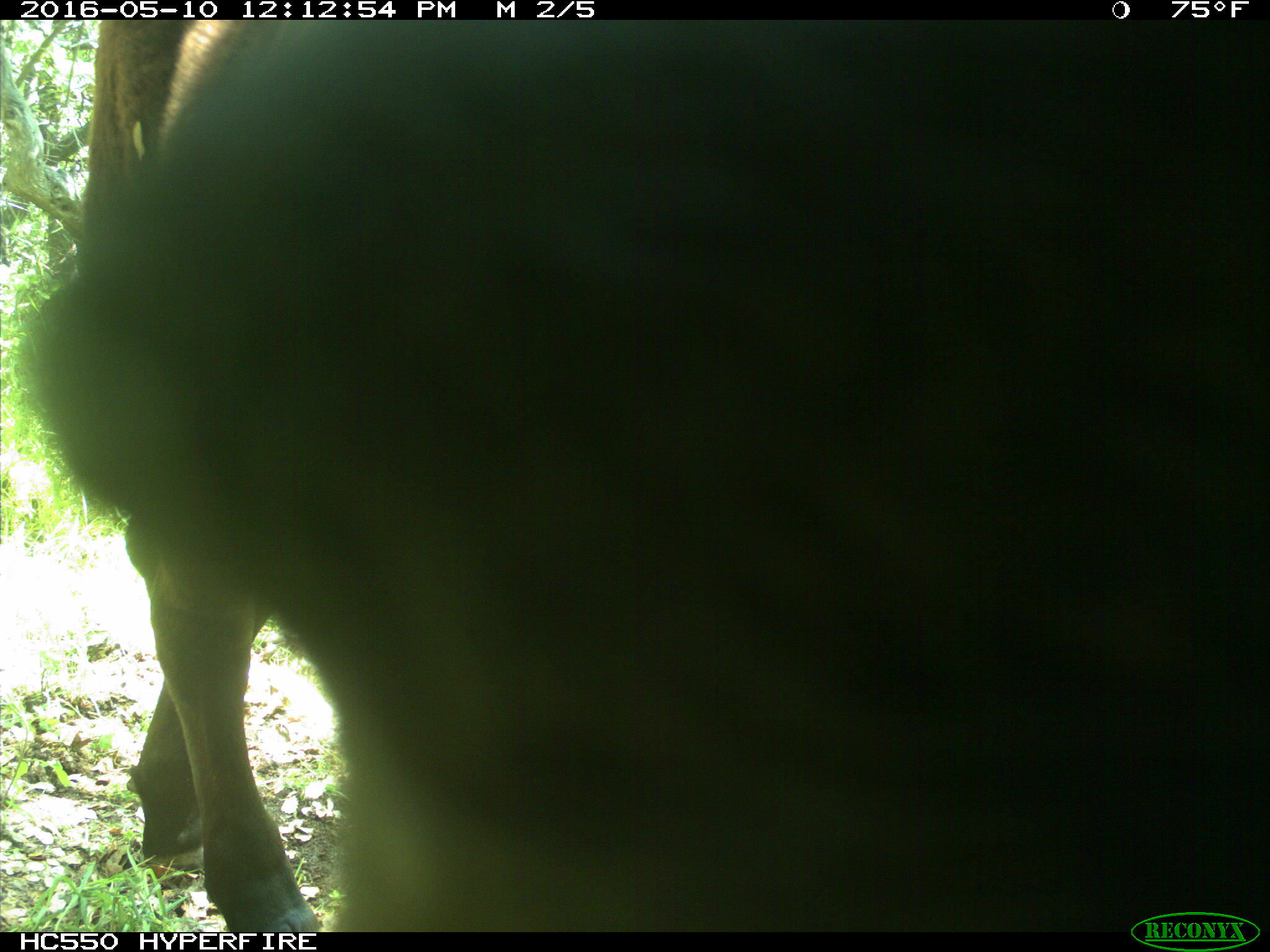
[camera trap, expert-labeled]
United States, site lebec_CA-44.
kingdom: Animalia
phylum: Chordata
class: Mammalia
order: Artiodactyla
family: Bovidae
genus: Bos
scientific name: Bos taurus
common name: domestic cow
Bos taurus (domestic cow).